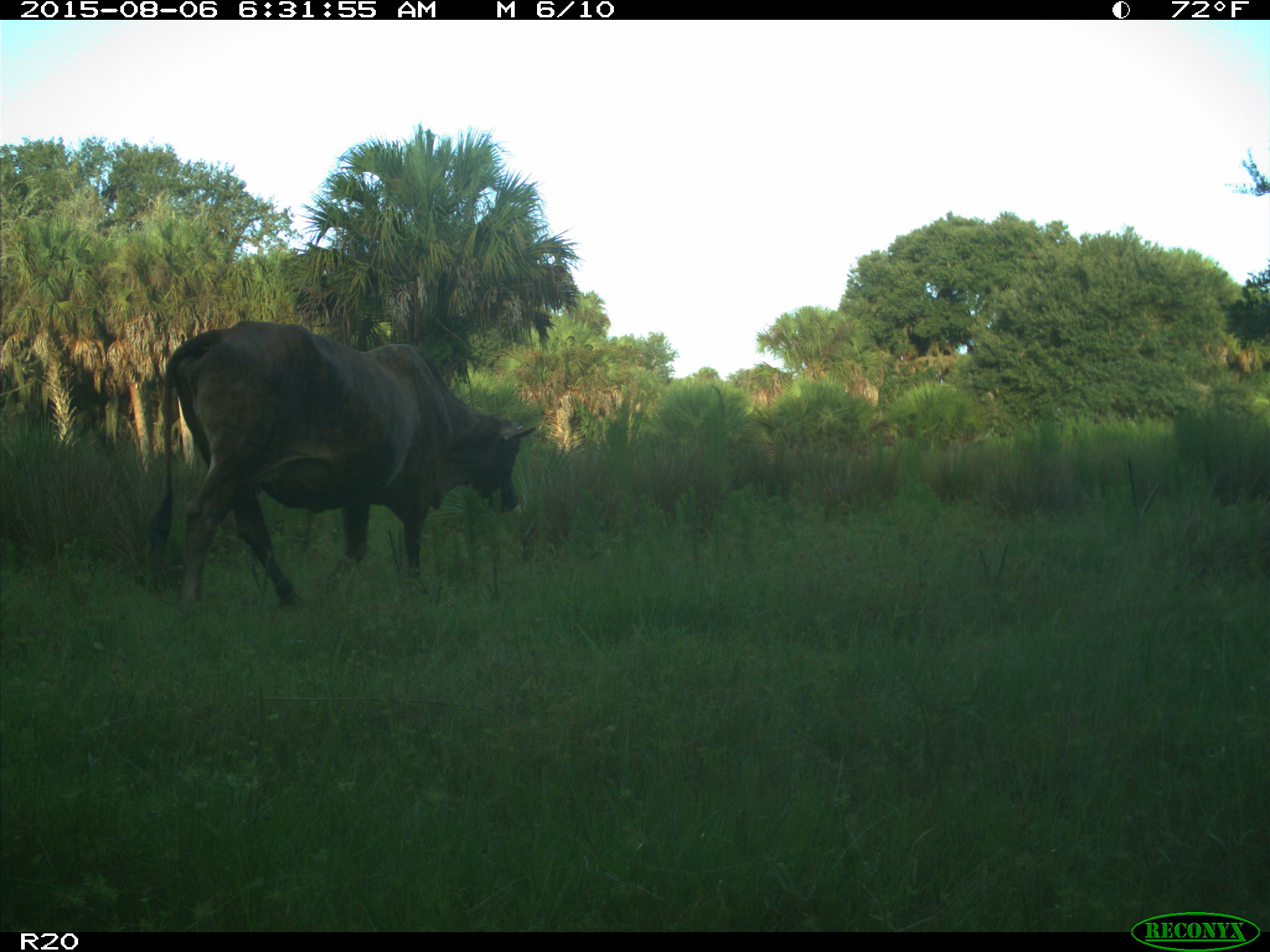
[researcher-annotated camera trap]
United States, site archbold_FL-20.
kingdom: Animalia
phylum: Chordata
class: Mammalia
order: Artiodactyla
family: Bovidae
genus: Bos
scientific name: Bos taurus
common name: domestic cow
Bos taurus (domestic cow).